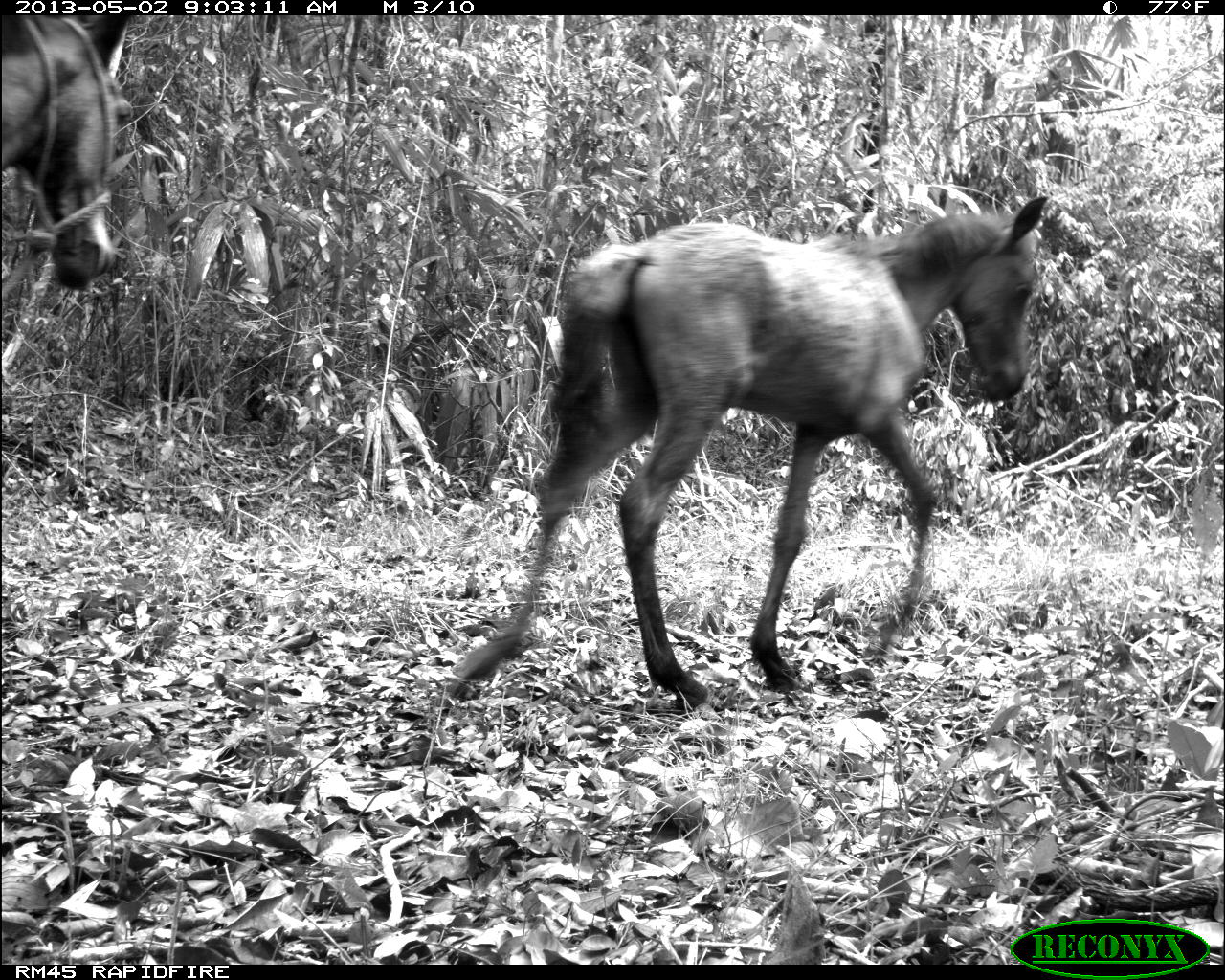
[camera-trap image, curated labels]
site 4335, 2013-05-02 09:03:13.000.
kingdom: Animalia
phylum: Chordata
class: Mammalia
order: Perissodactyla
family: Equidae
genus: Equus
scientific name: Equus ferus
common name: wild horse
Equus ferus (wild horse), count 14.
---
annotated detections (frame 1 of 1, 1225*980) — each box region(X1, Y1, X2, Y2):
equus ferus: region(446, 192, 1046, 712); region(0, 15, 135, 291)